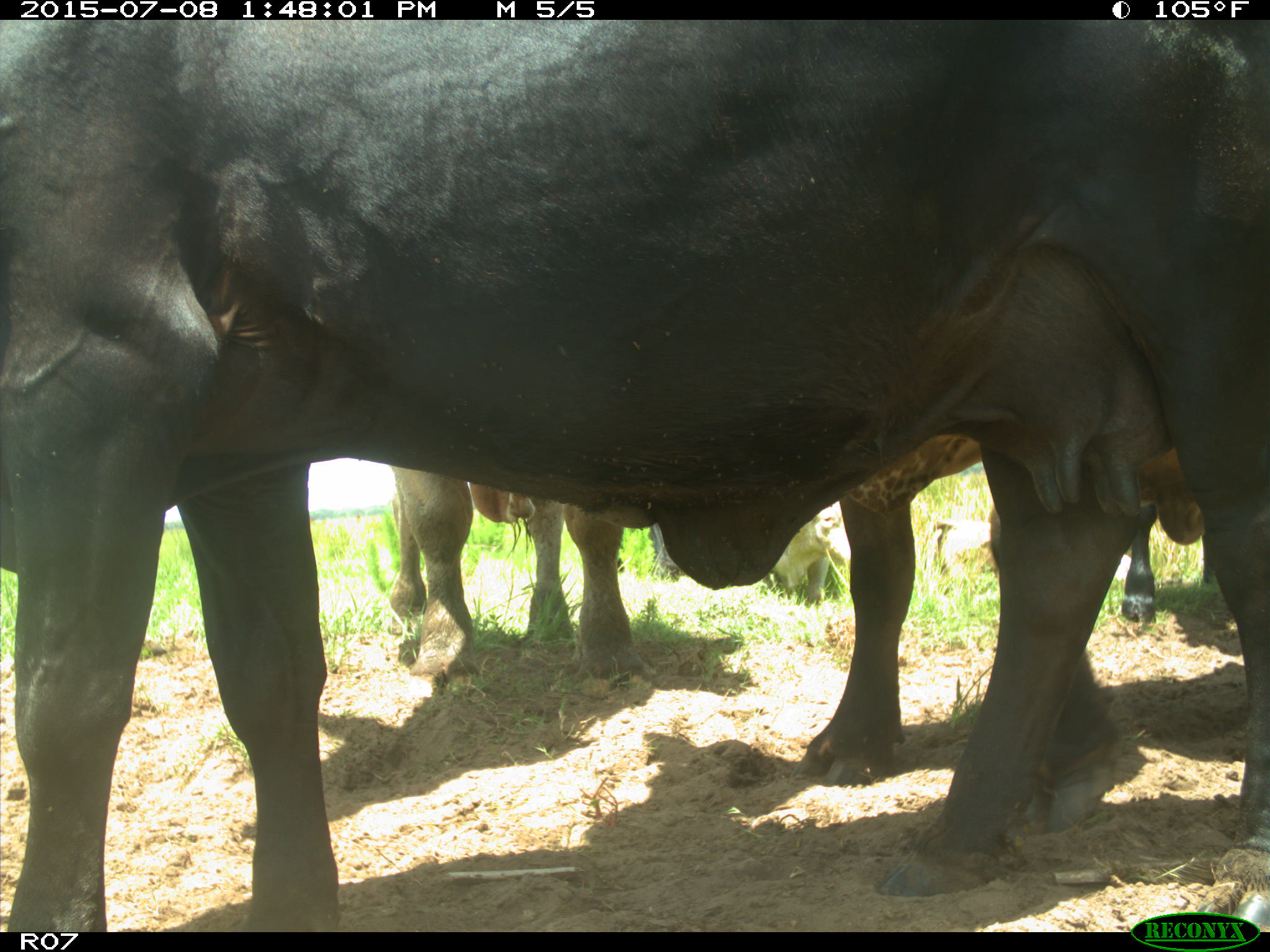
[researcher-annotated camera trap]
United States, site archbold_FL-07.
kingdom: Animalia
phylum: Chordata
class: Mammalia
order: Artiodactyla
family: Bovidae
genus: Bos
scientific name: Bos taurus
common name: domestic cow